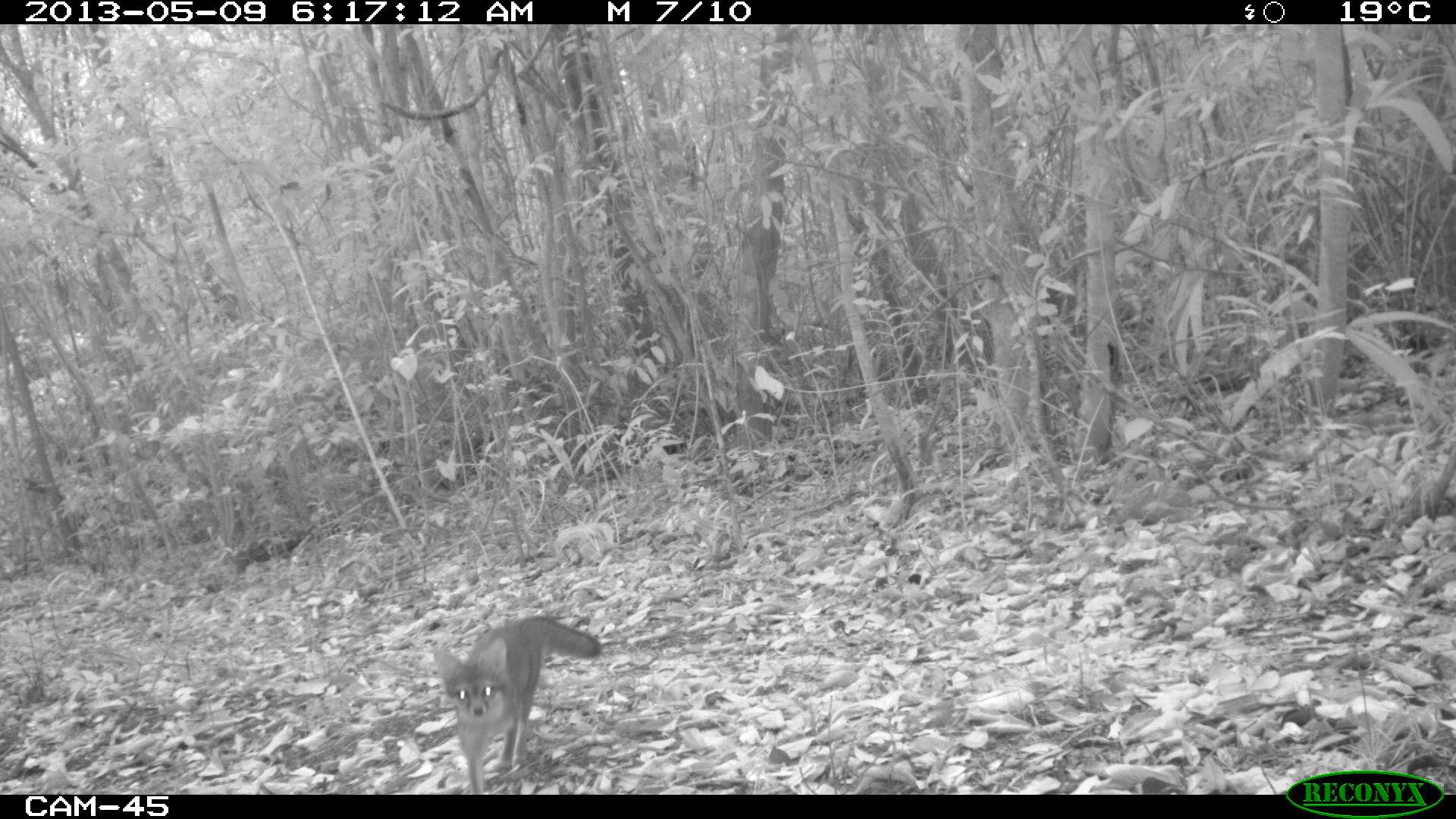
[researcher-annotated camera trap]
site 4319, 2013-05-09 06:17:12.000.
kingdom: Animalia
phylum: Chordata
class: Mammalia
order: Carnivora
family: Canidae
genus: Urocyon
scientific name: Urocyon cinereoargenteus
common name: gray fox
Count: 1.